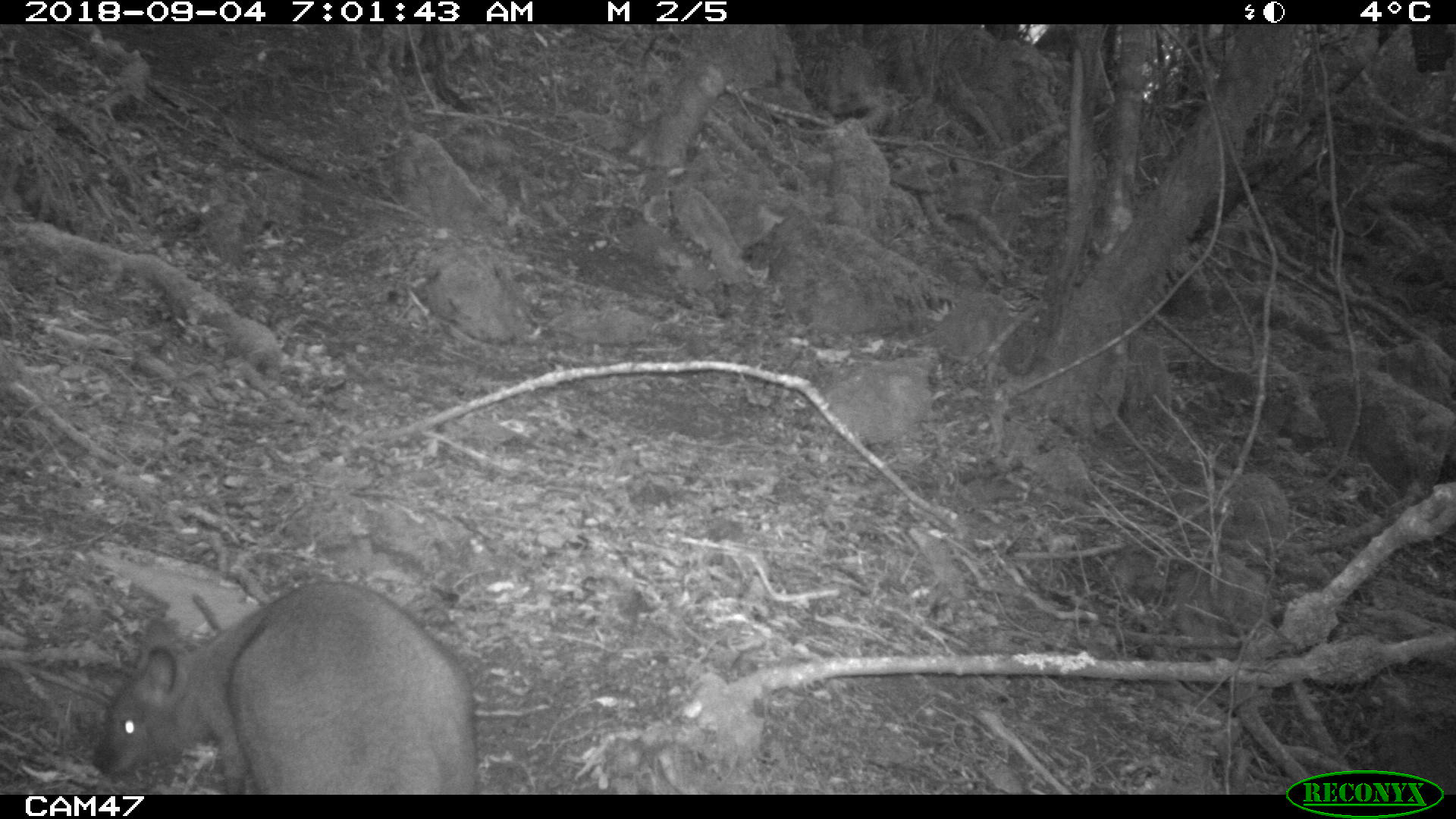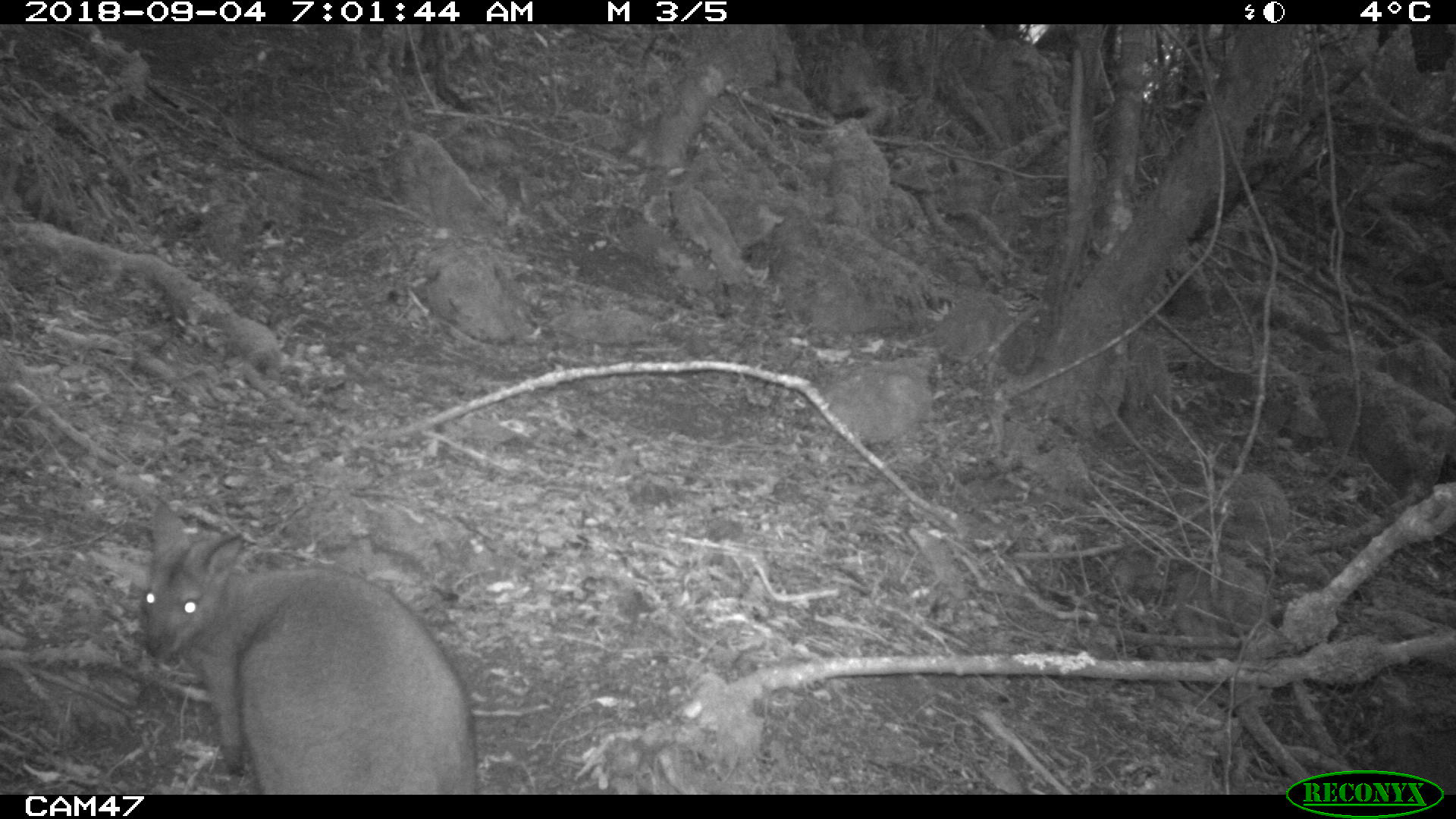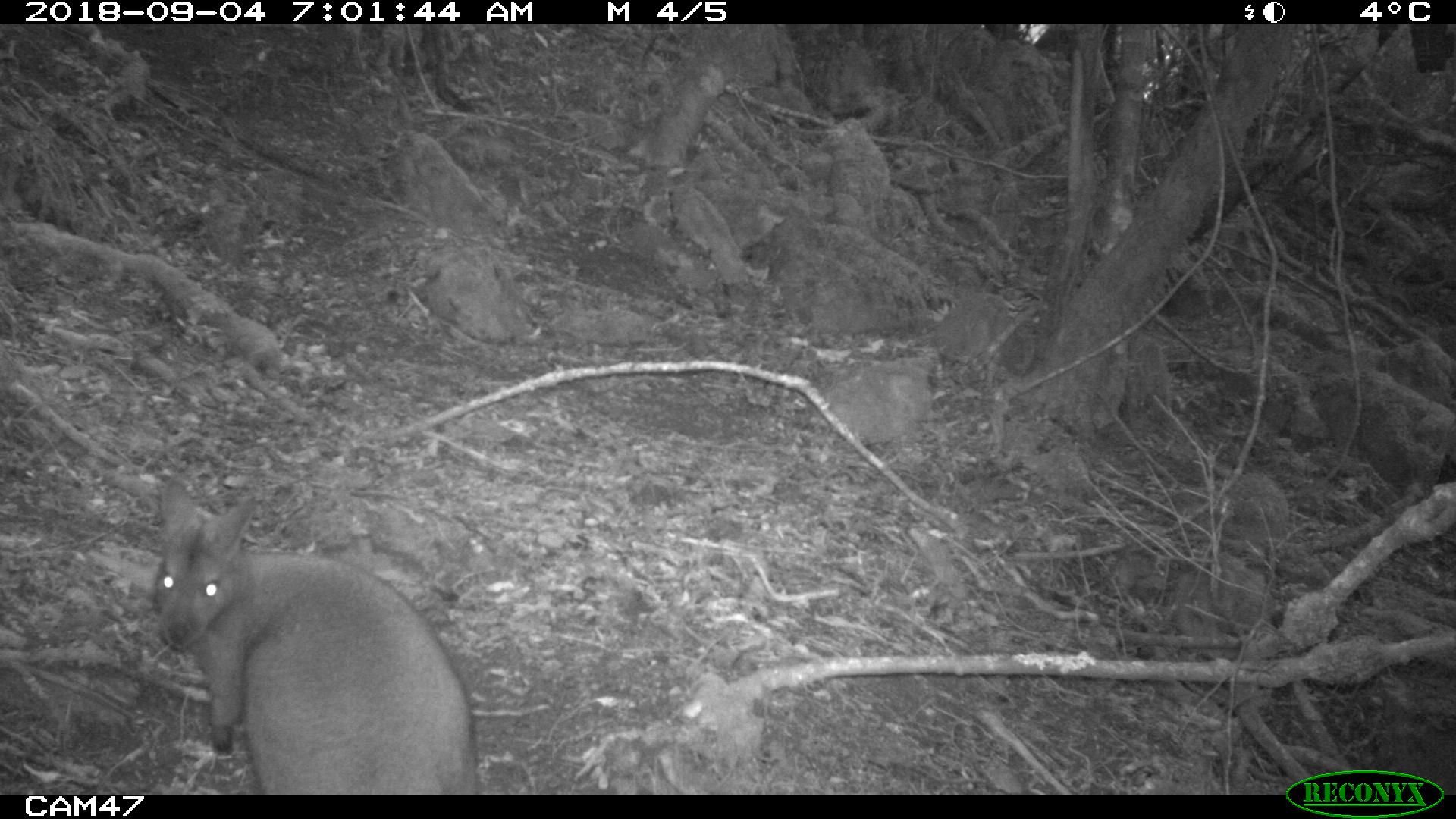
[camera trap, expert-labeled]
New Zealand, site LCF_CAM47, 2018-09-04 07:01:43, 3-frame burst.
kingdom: Animalia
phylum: Chordata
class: Mammalia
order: Diprotodontia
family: Macropodidae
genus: Notamacropus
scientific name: Notamacropus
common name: wallaby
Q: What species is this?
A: Wallaby (Notamacropus).